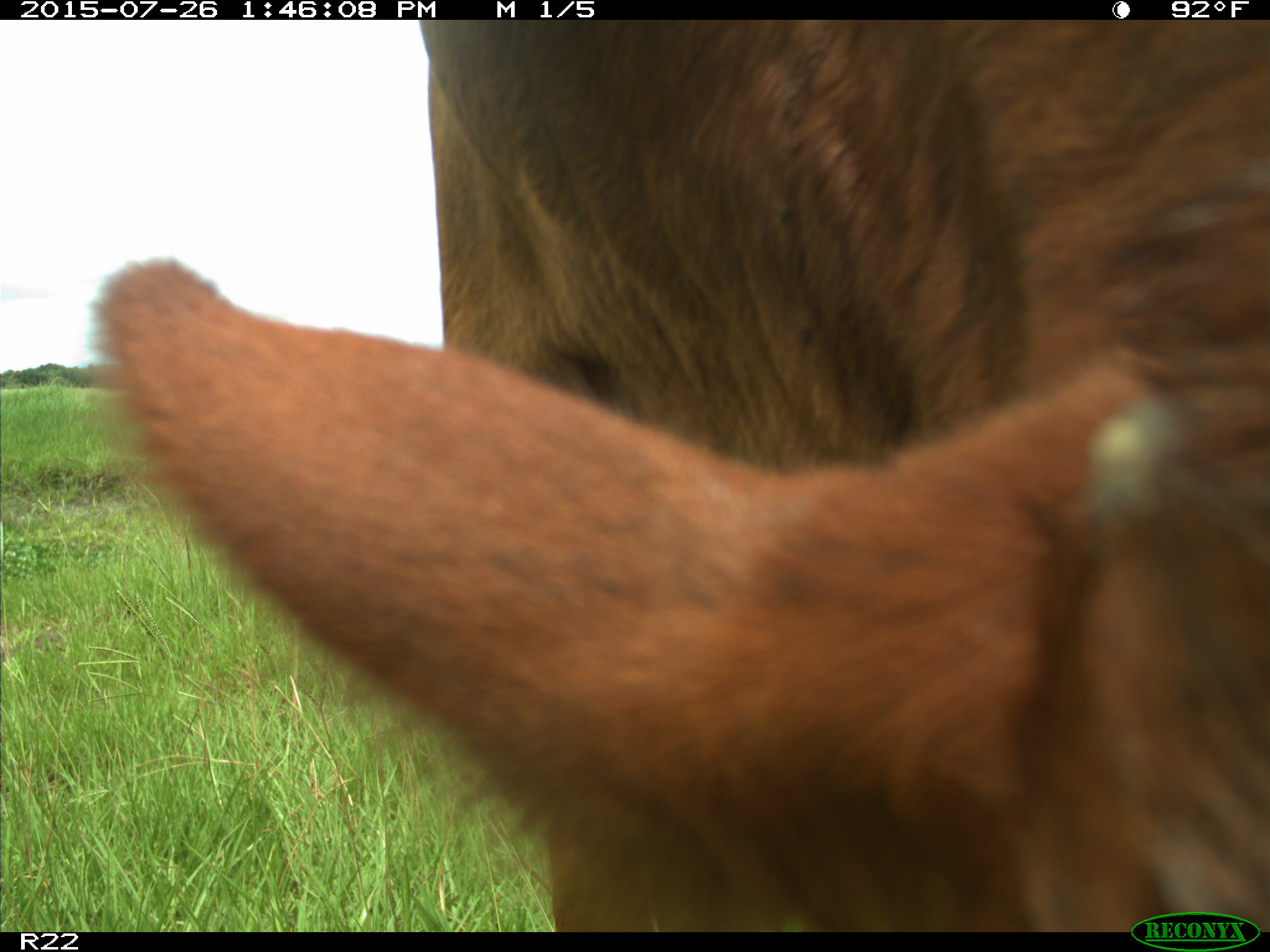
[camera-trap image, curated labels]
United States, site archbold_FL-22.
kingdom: Animalia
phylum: Chordata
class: Mammalia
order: Artiodactyla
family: Bovidae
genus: Bos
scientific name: Bos taurus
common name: domestic cow